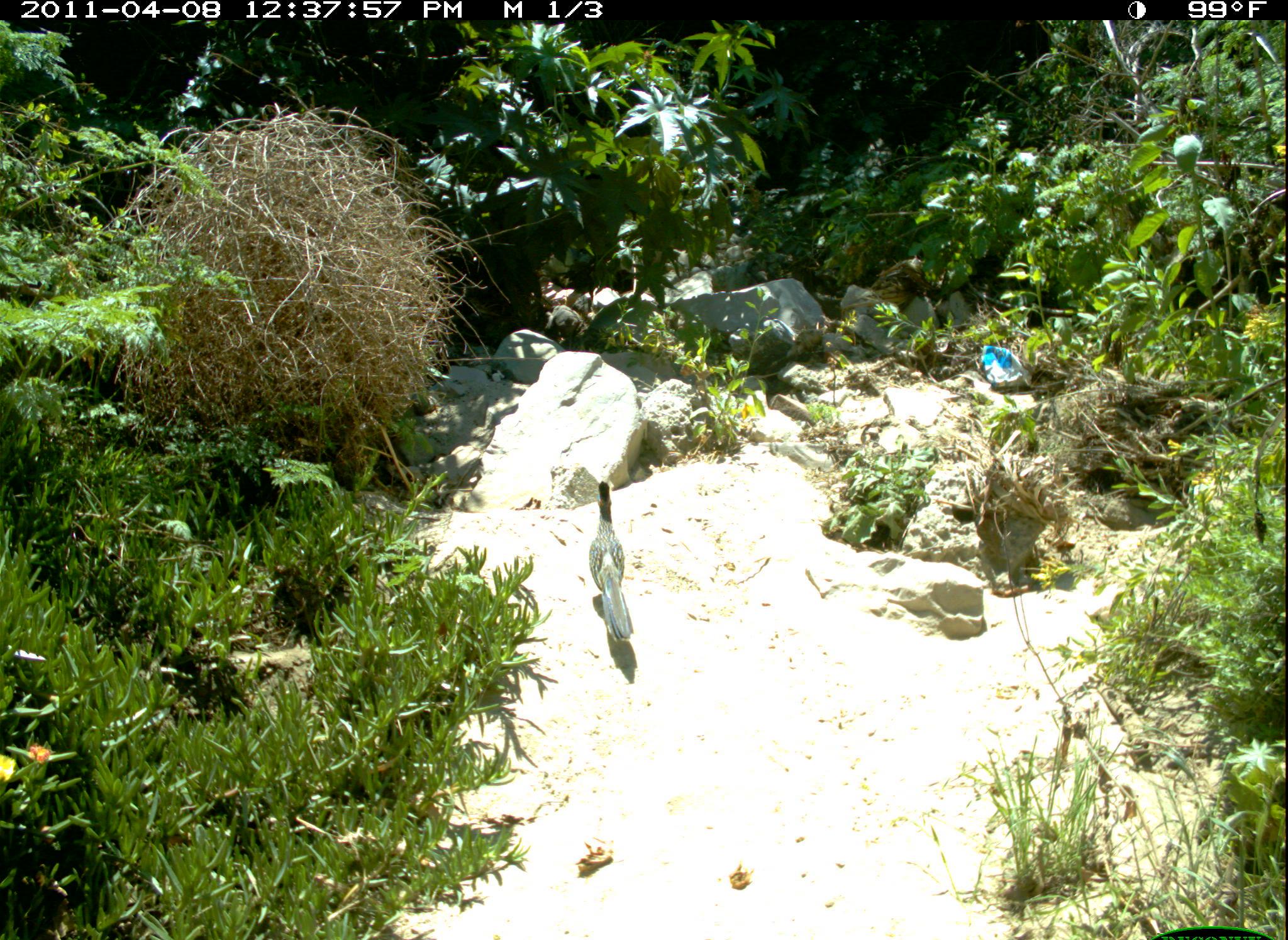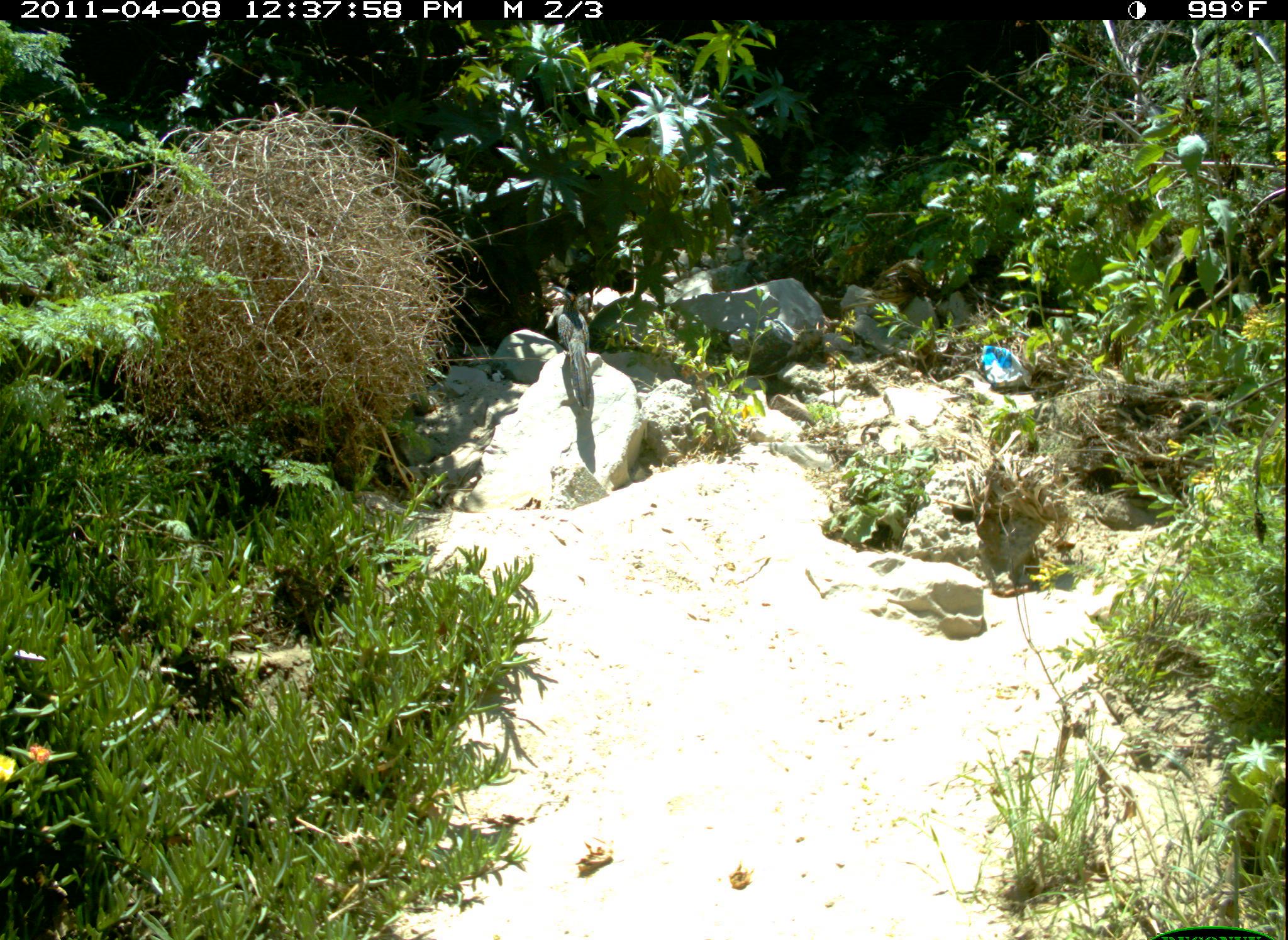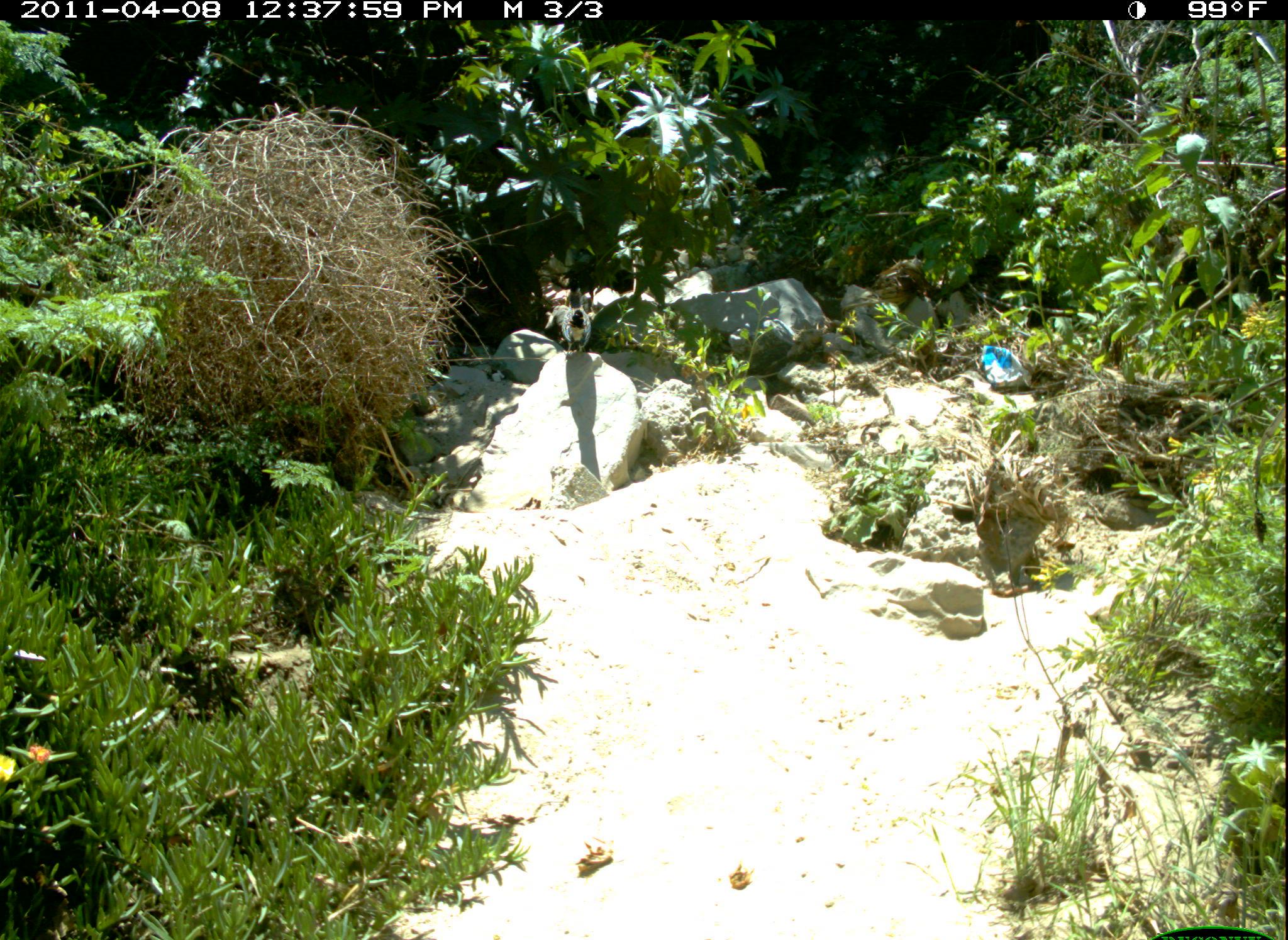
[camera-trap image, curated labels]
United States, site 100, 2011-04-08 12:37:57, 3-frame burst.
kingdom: Animalia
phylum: Chordata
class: Aves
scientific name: Aves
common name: bird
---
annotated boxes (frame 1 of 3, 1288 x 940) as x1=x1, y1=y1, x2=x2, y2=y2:
bird: x1=544, y1=462, x2=647, y2=693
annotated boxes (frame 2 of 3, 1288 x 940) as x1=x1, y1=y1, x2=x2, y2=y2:
bird: x1=526, y1=272, x2=628, y2=457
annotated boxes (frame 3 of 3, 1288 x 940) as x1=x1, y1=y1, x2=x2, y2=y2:
bird: x1=545, y1=269, x2=604, y2=357